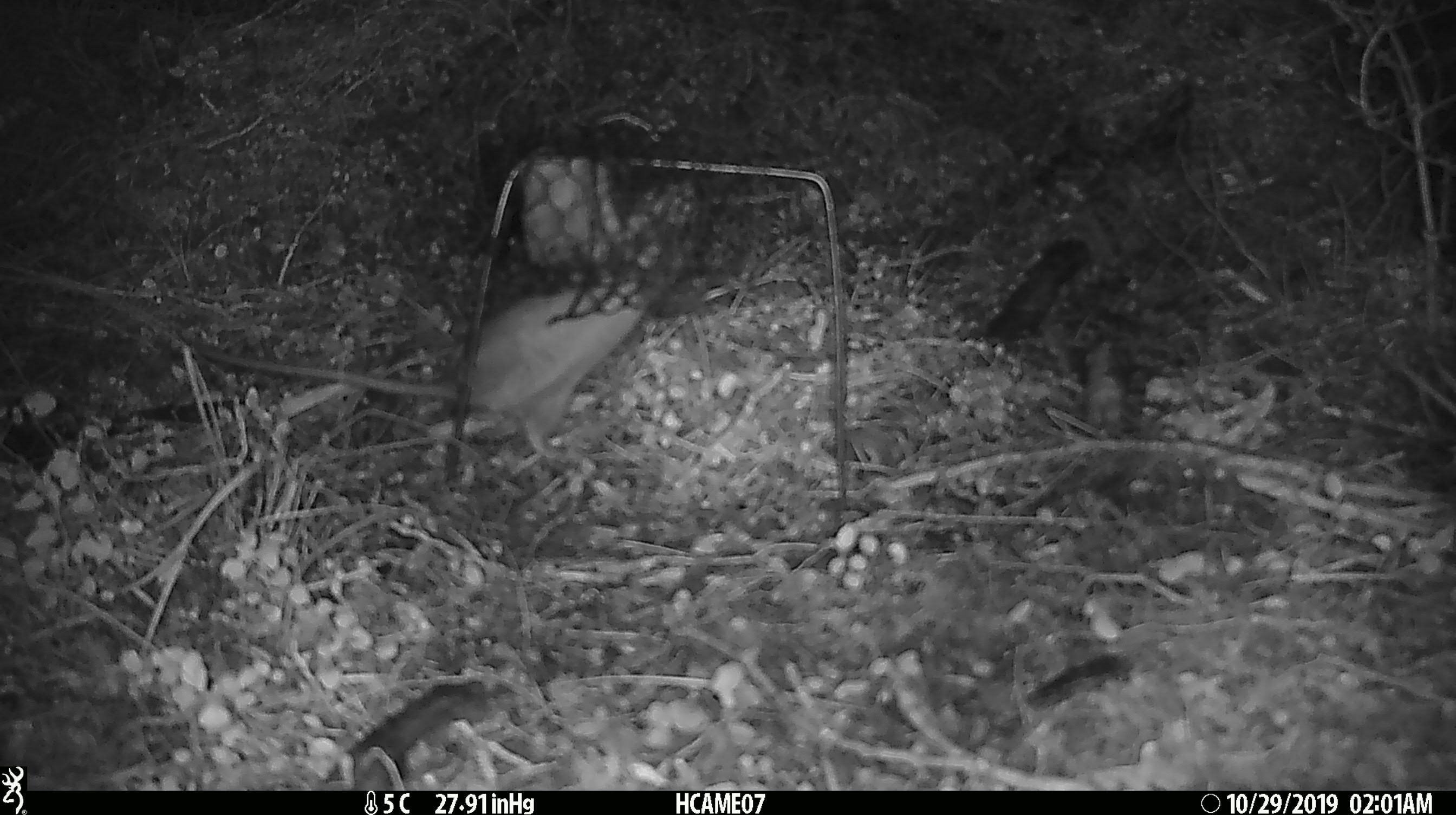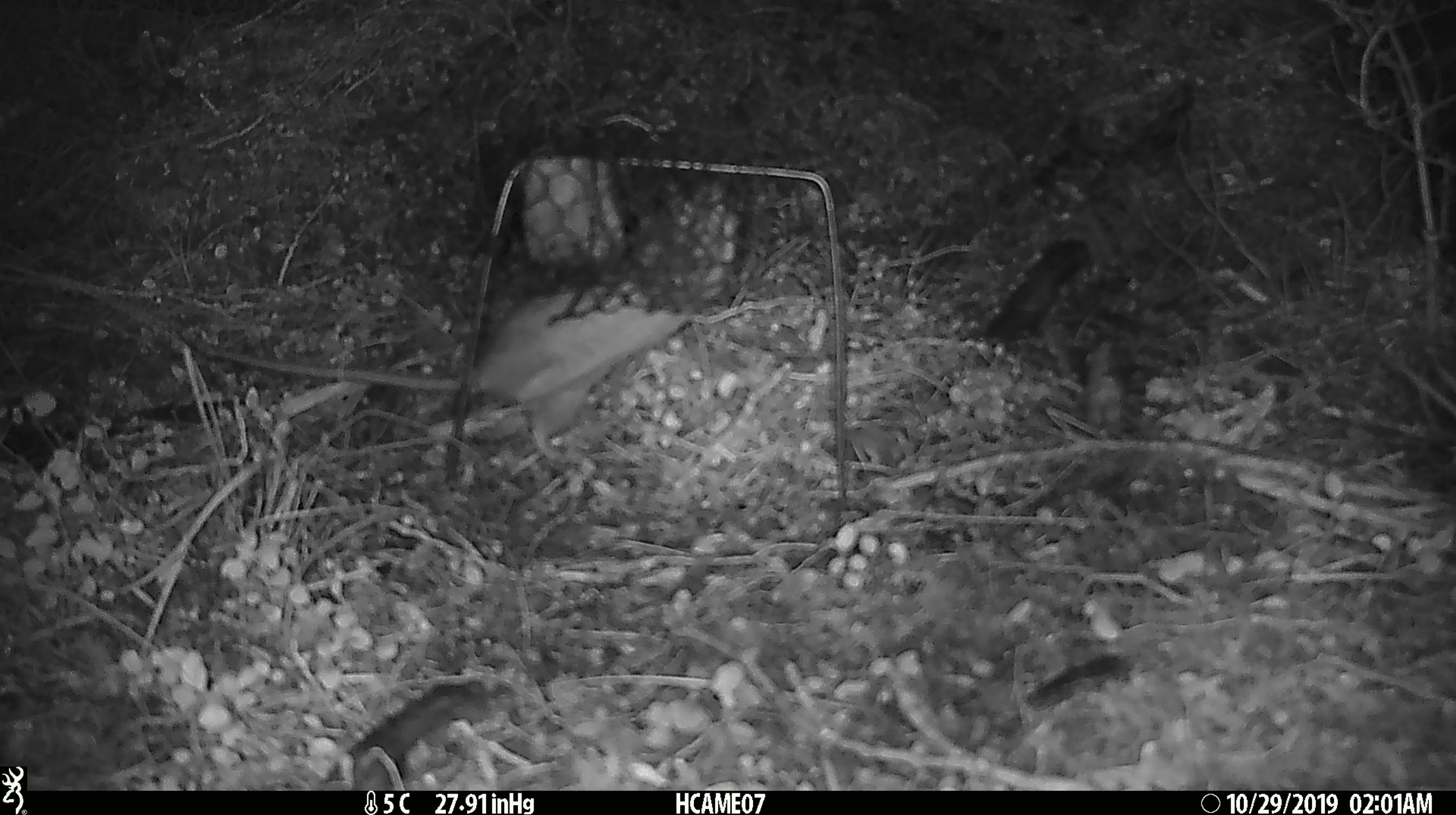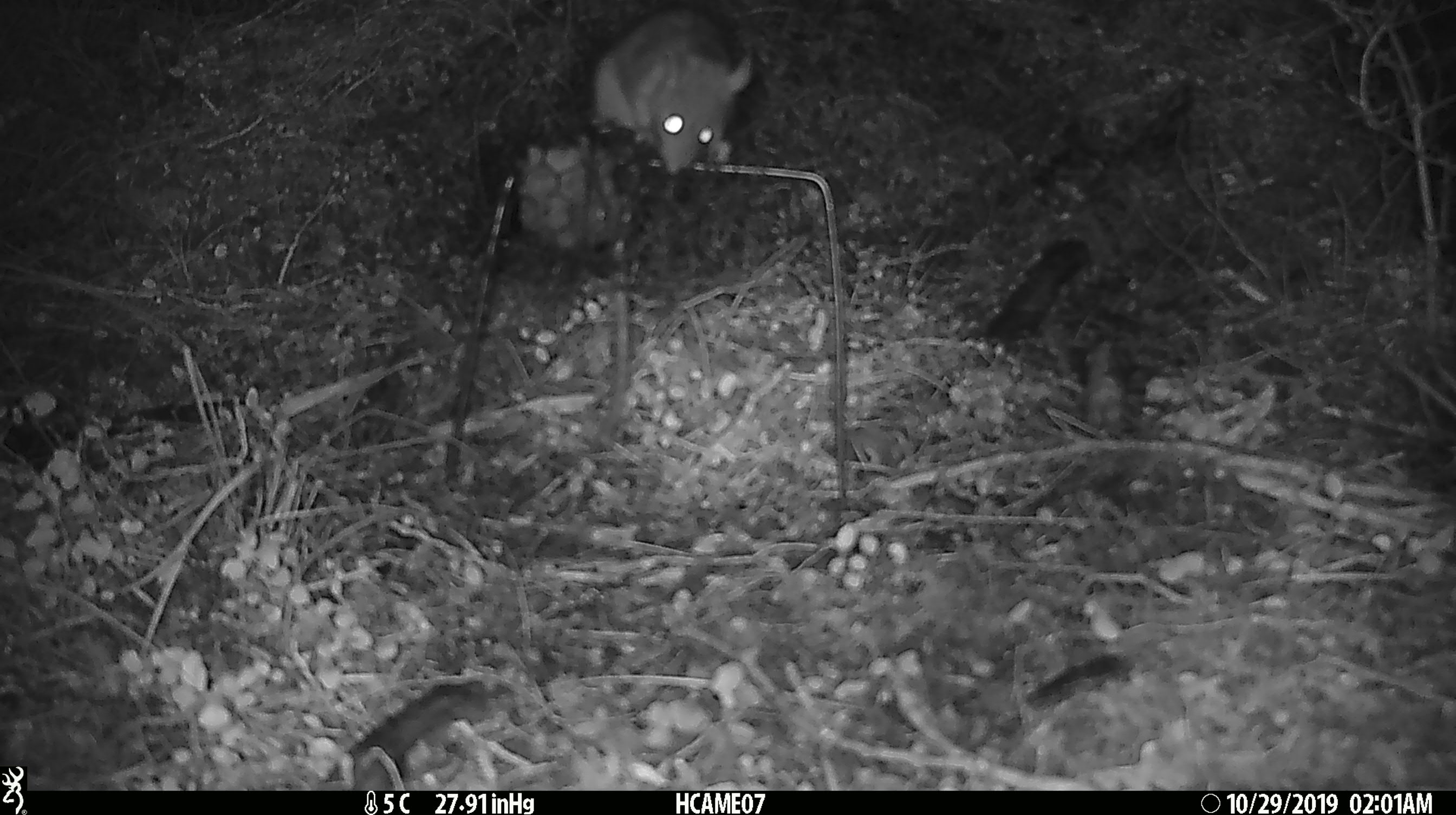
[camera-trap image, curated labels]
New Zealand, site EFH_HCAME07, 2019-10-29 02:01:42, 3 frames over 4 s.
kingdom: Animalia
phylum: Chordata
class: Mammalia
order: Rodentia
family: Muridae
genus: Rattus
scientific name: Rattus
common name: rat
Rat (Rattus).